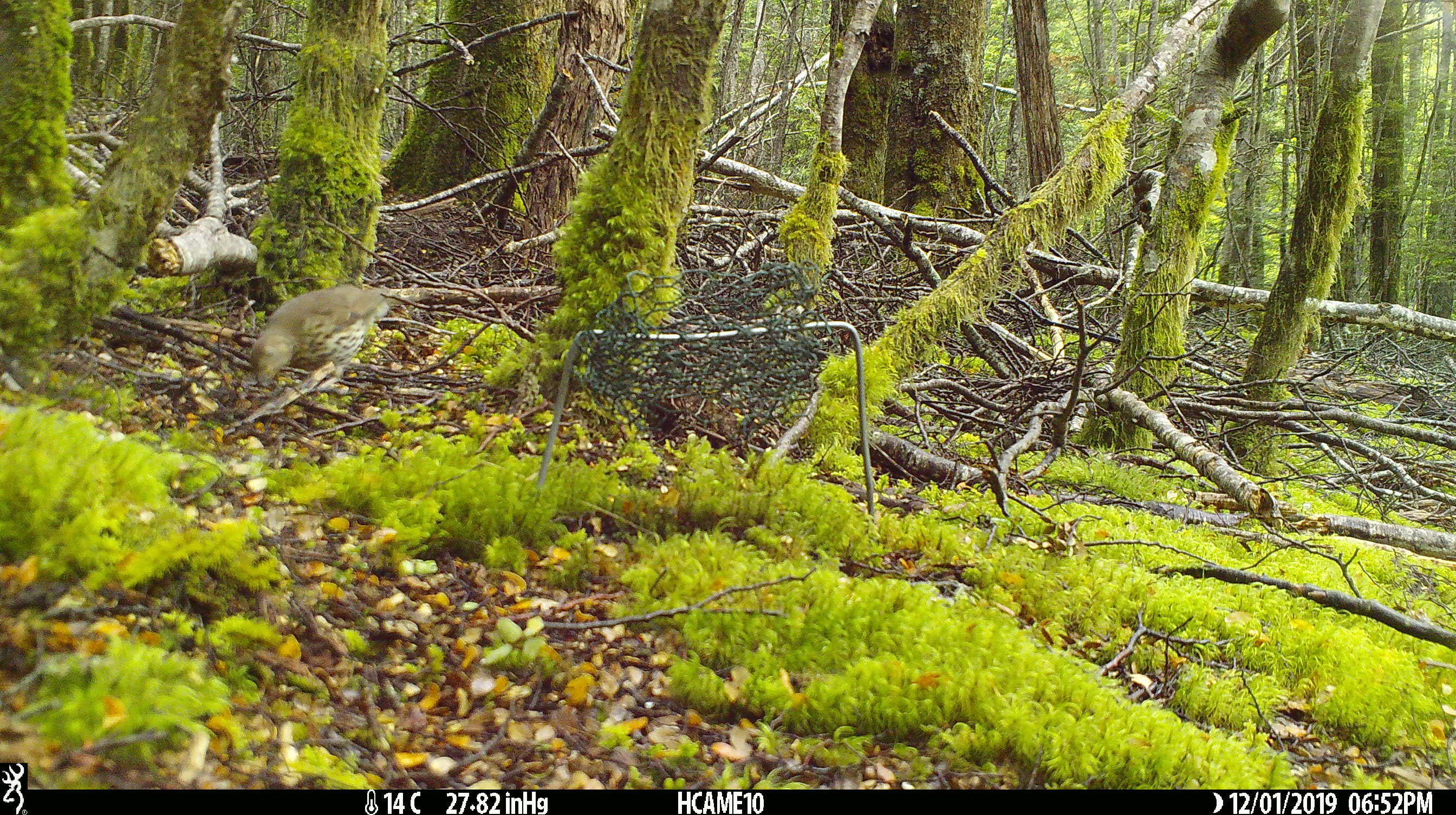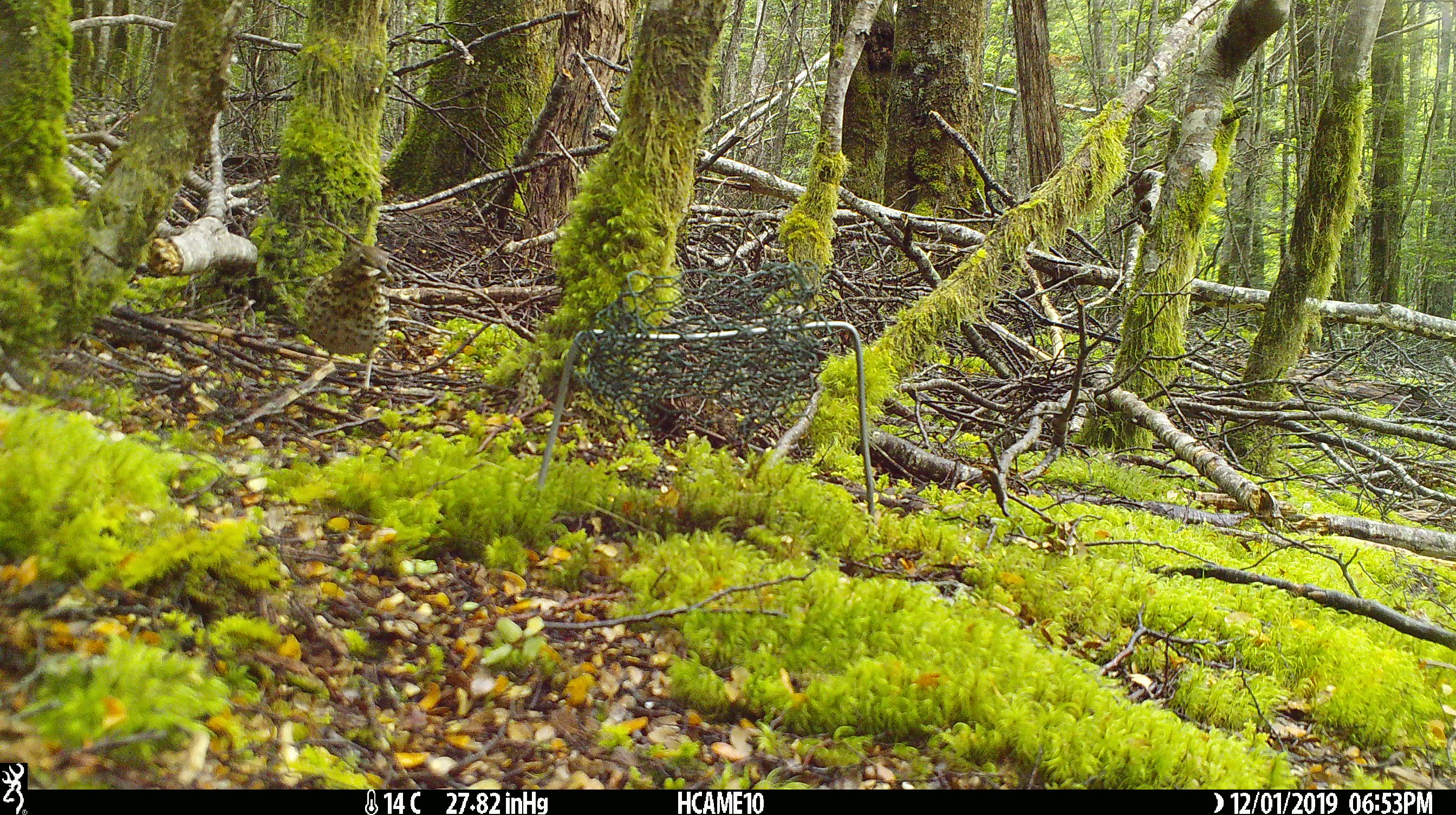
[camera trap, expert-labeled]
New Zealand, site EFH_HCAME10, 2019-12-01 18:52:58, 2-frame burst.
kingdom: Animalia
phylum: Chordata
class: Aves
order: Passeriformes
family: Turdidae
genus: Turdus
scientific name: Turdus philomelos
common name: song thrush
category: thrush